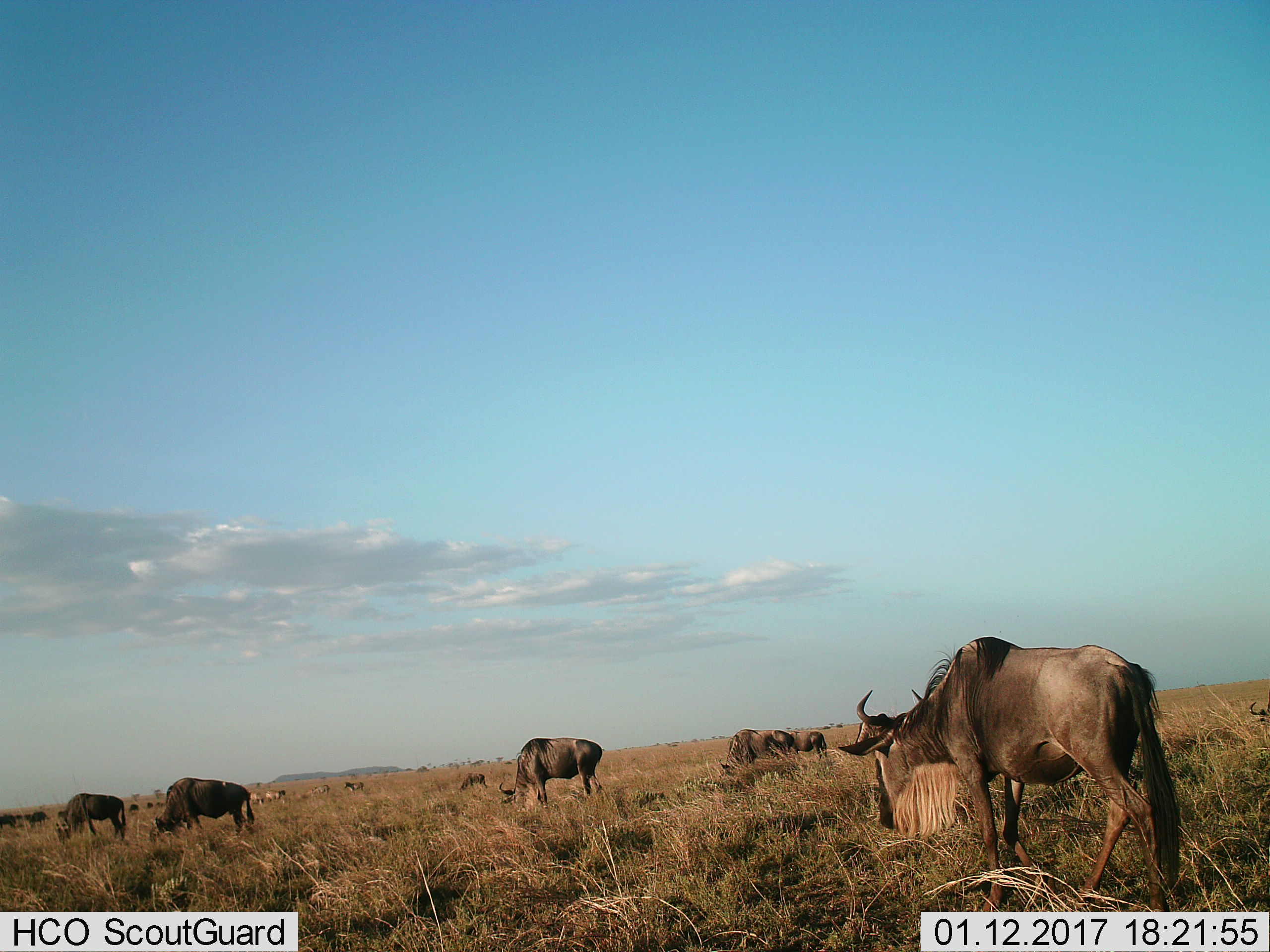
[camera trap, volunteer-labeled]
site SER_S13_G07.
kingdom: Animalia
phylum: Chordata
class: Mammalia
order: Artiodactyla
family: Bovidae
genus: Connochaetes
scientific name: Connochaetes taurinus taurinus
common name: blue wildebeest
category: wildebeestblue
Wildebeestblue (blue wildebeest) (Connochaetes taurinus taurinus), count 11-50. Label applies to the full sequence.